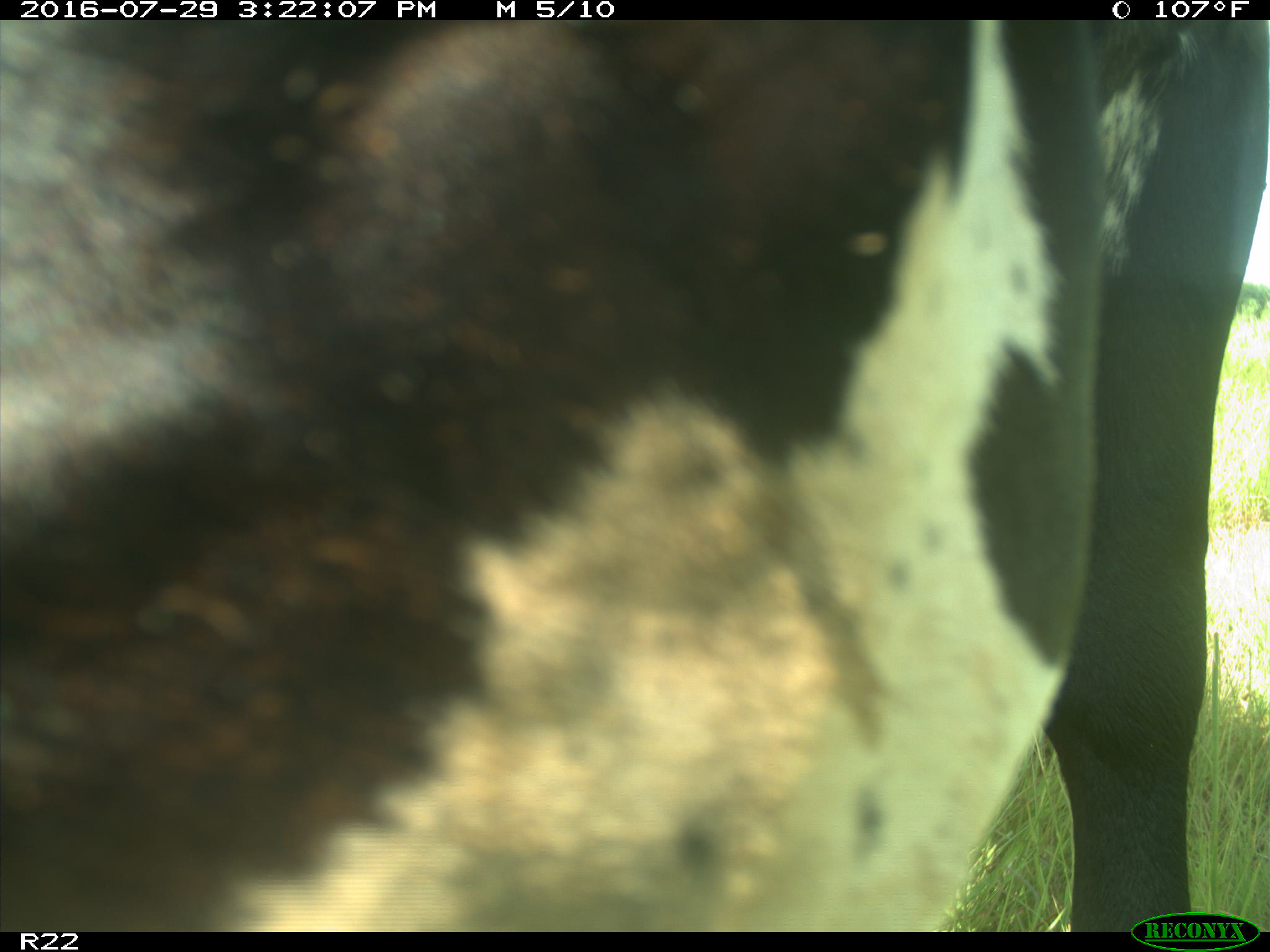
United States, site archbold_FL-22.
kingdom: Animalia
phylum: Chordata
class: Mammalia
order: Artiodactyla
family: Bovidae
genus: Bos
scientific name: Bos taurus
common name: domestic cow